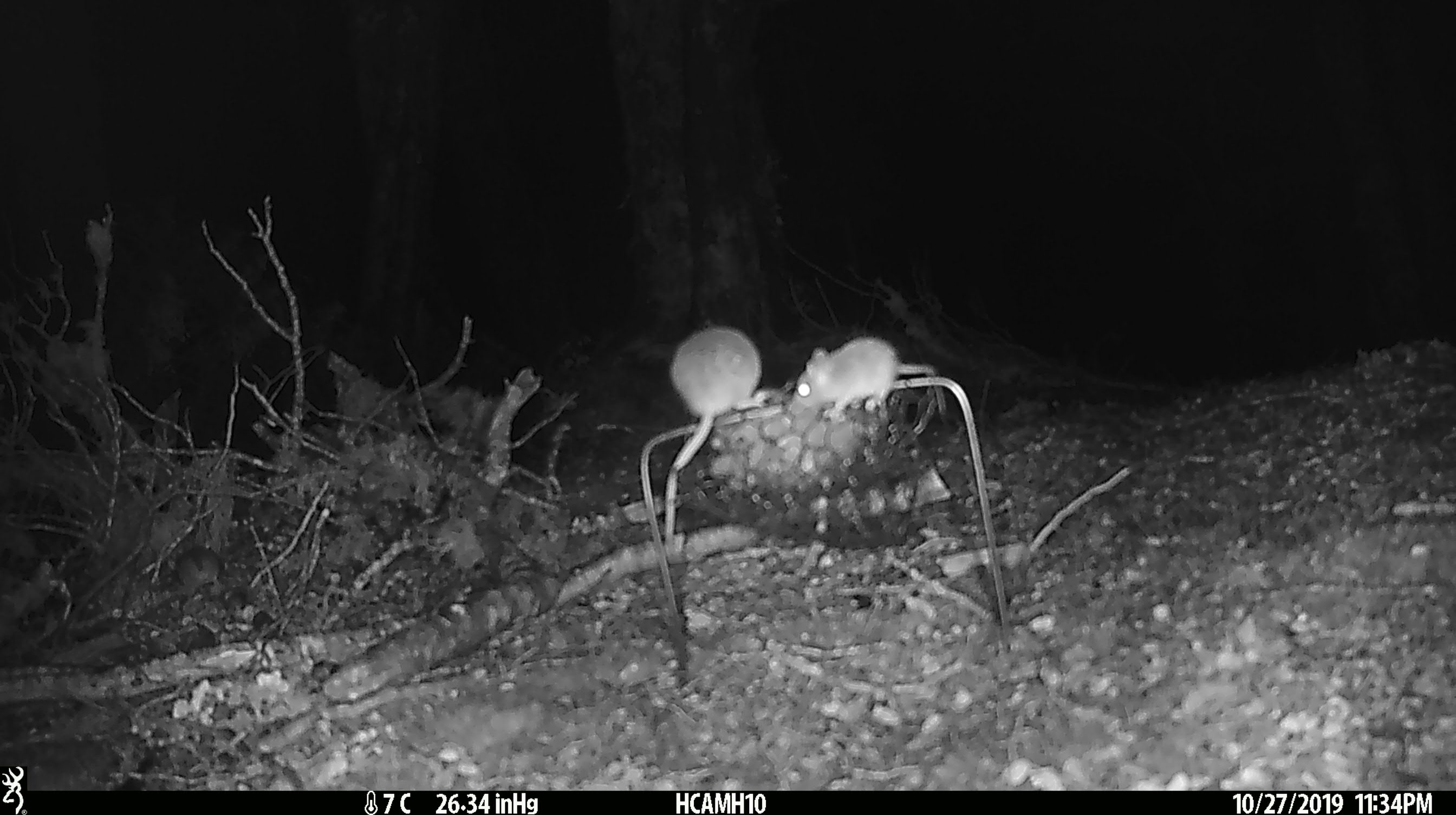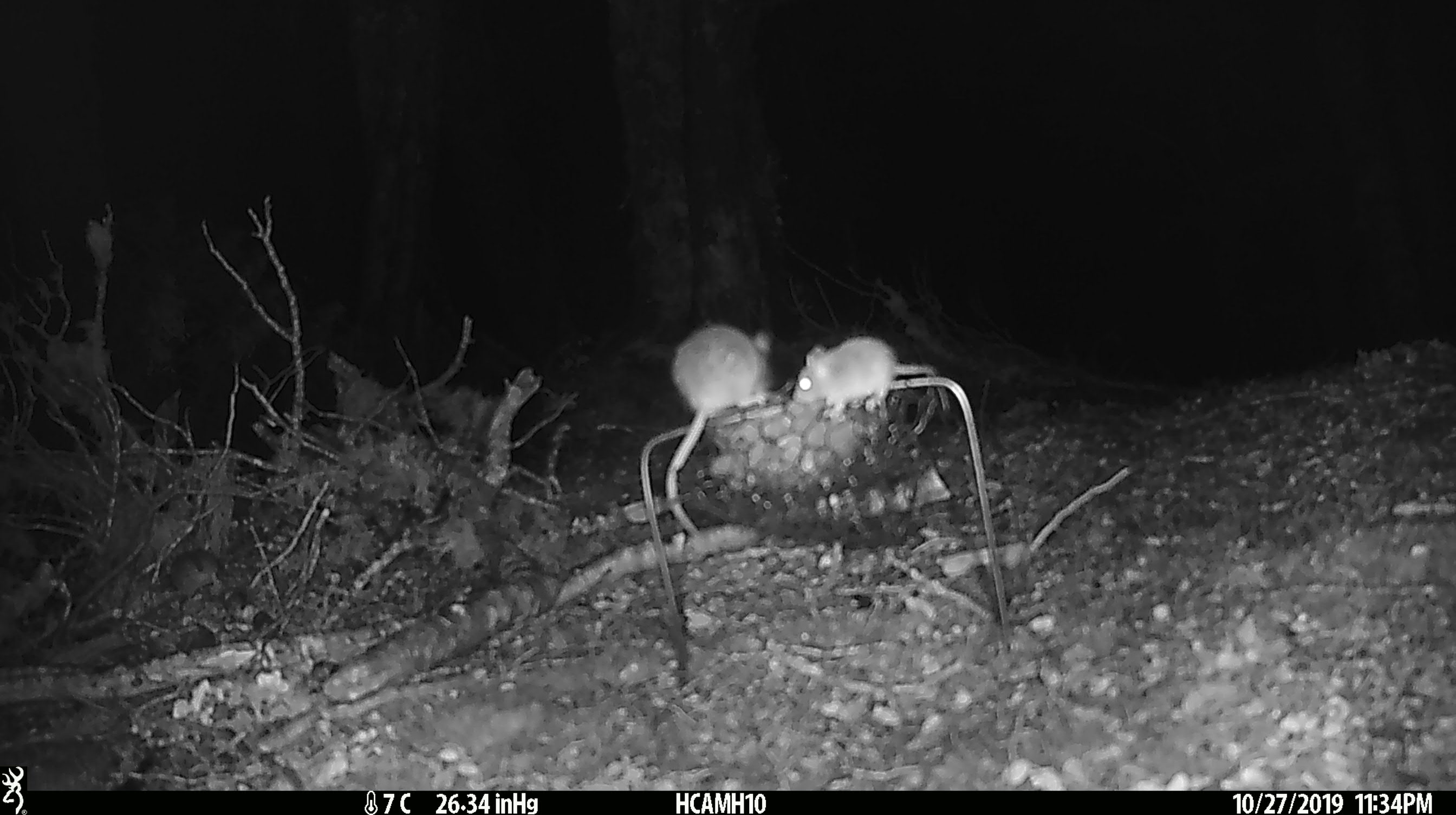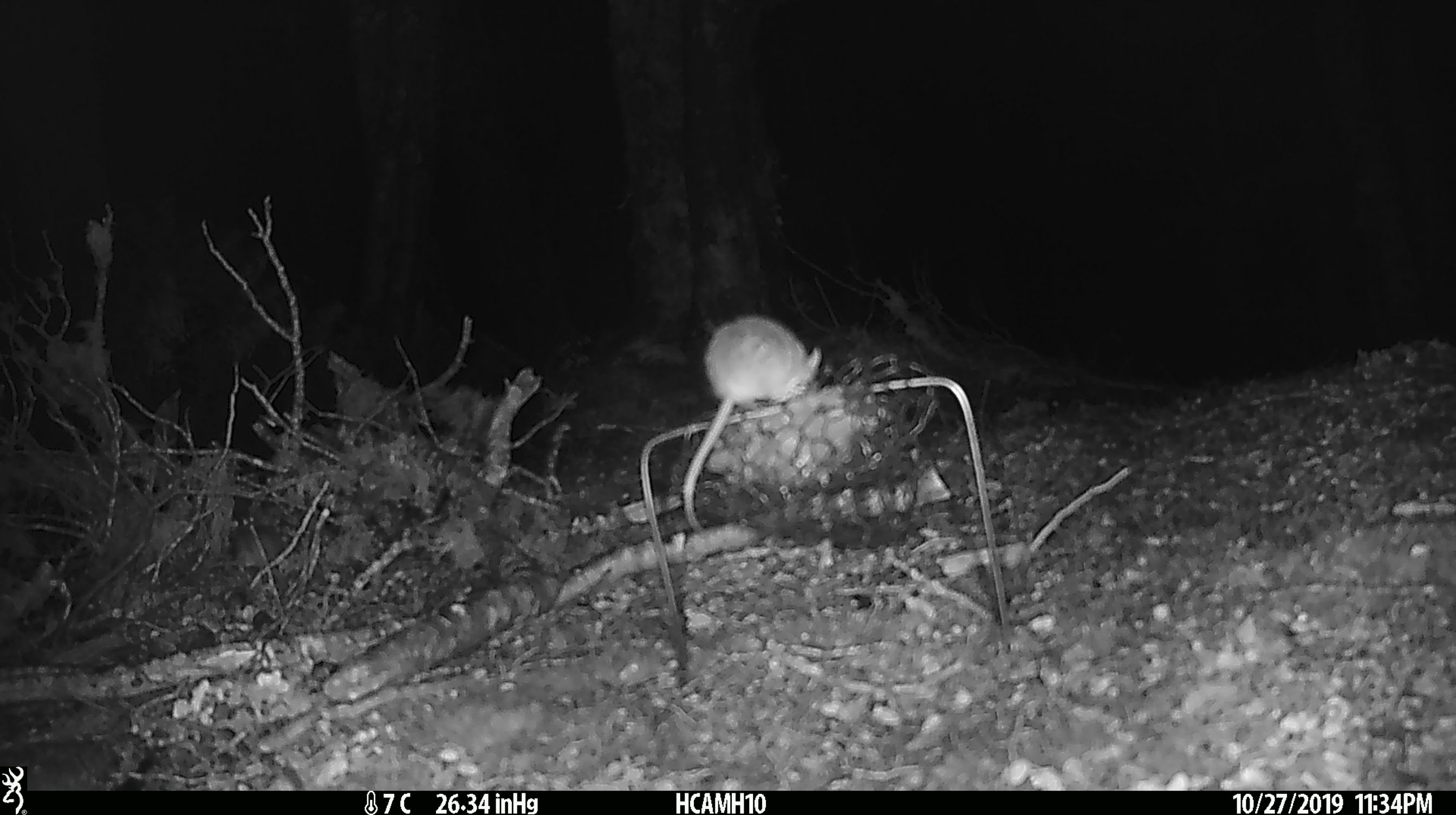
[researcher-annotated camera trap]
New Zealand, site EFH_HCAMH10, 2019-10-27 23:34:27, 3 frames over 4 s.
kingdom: Animalia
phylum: Chordata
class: Mammalia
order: Rodentia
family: Muridae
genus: Mus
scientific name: Mus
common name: mouse